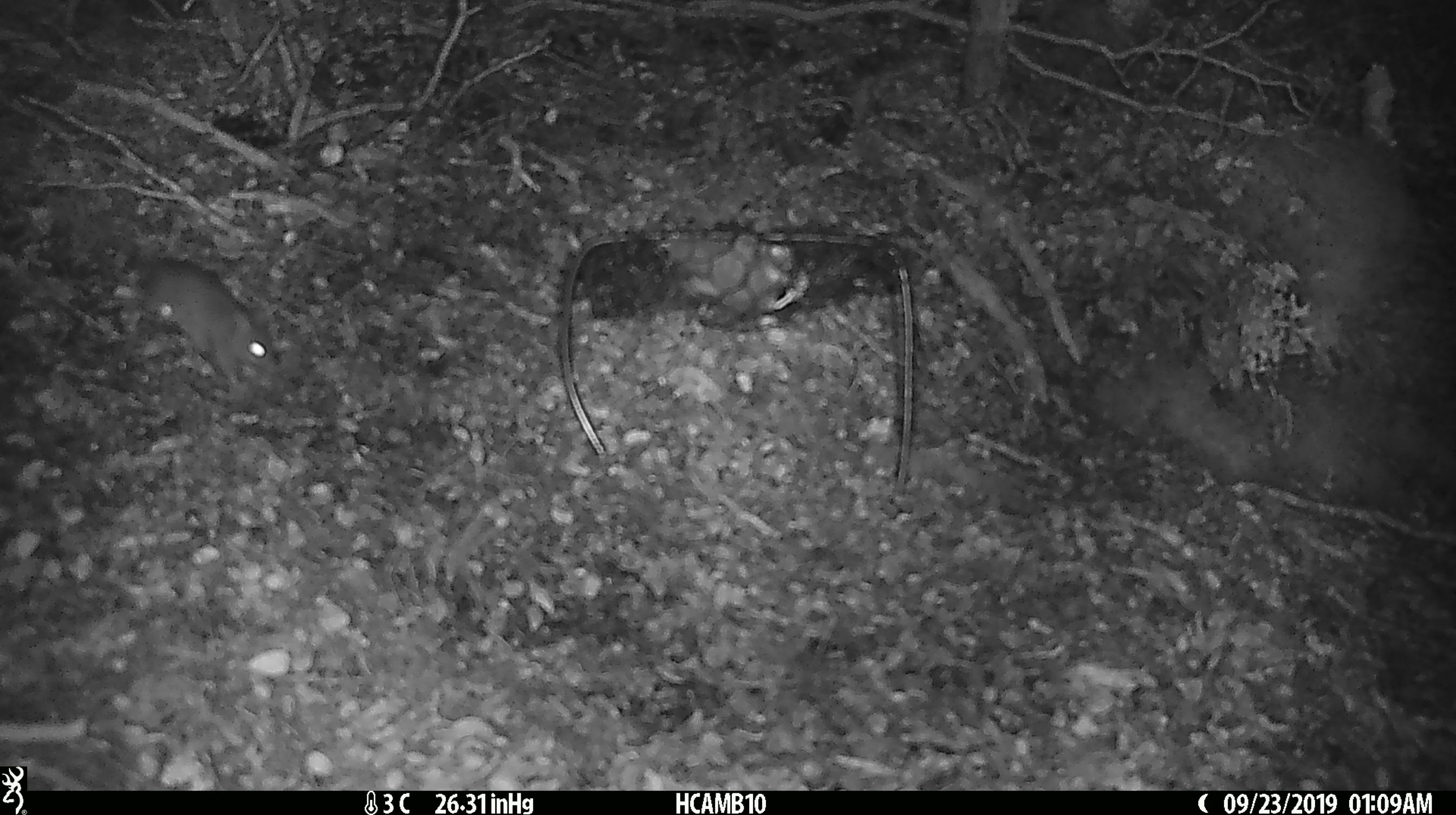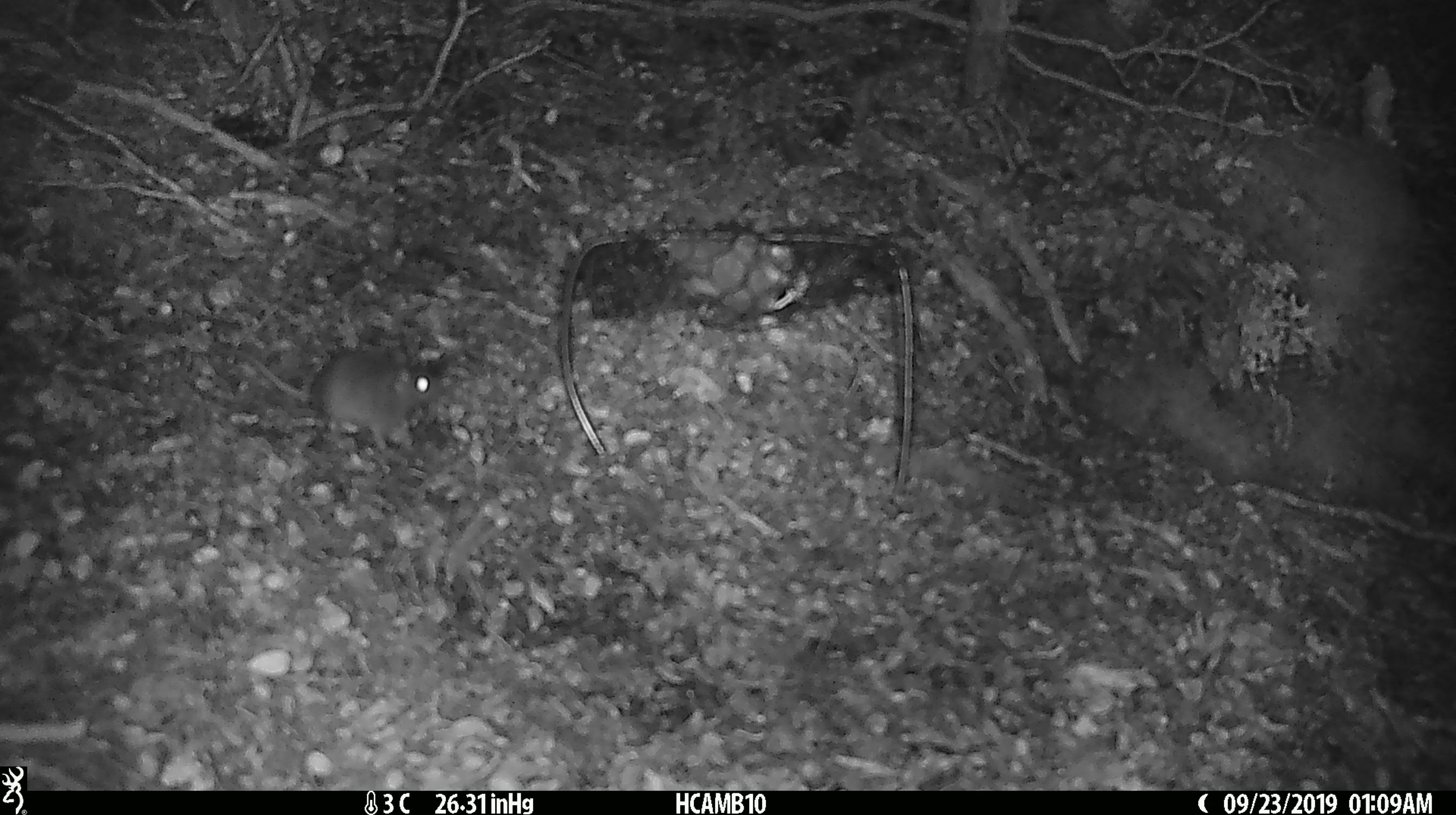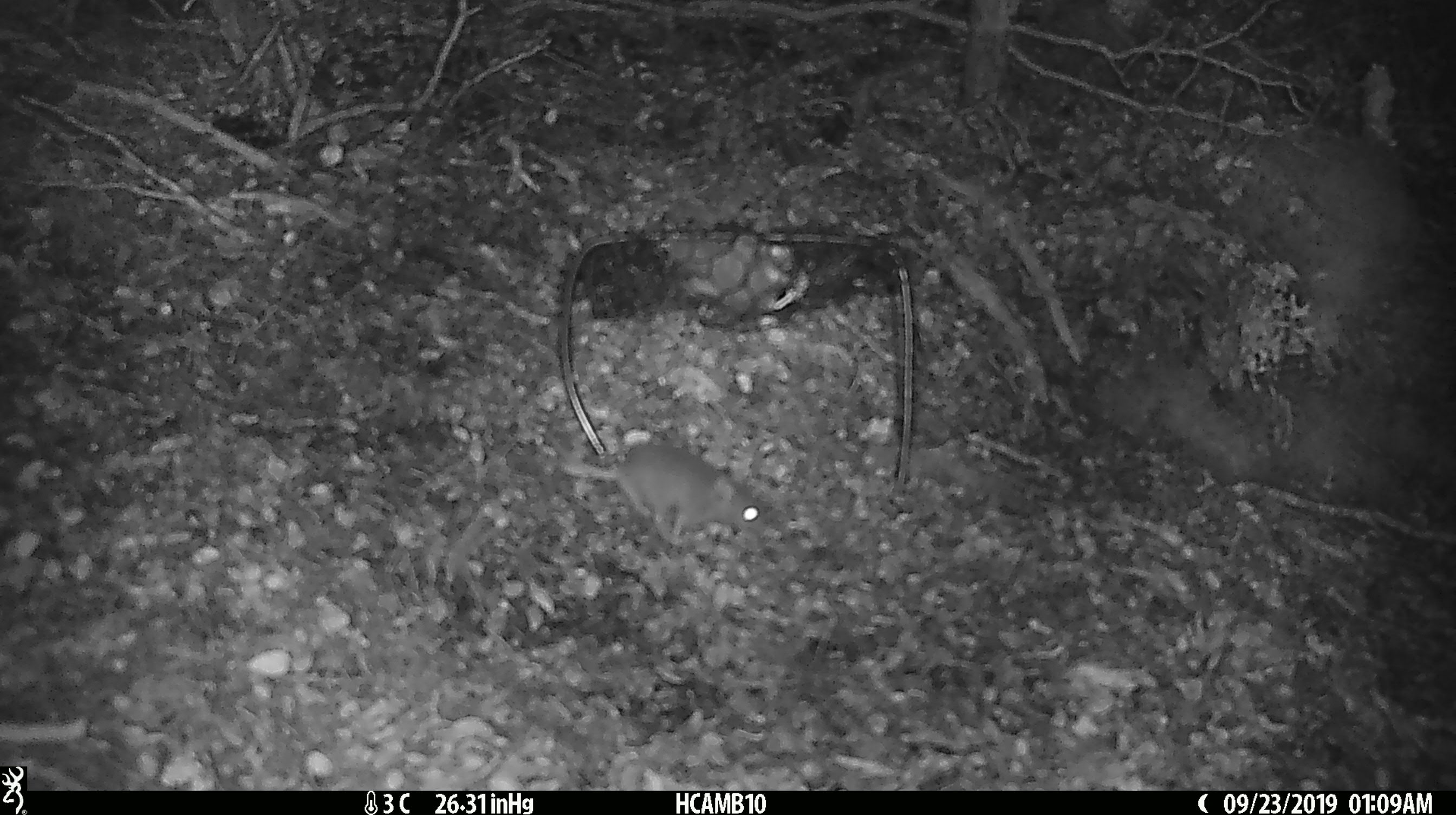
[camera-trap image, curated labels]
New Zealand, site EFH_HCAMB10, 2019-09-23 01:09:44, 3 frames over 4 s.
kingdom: Animalia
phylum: Chordata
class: Mammalia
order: Rodentia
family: Muridae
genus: Mus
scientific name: Mus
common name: mouse